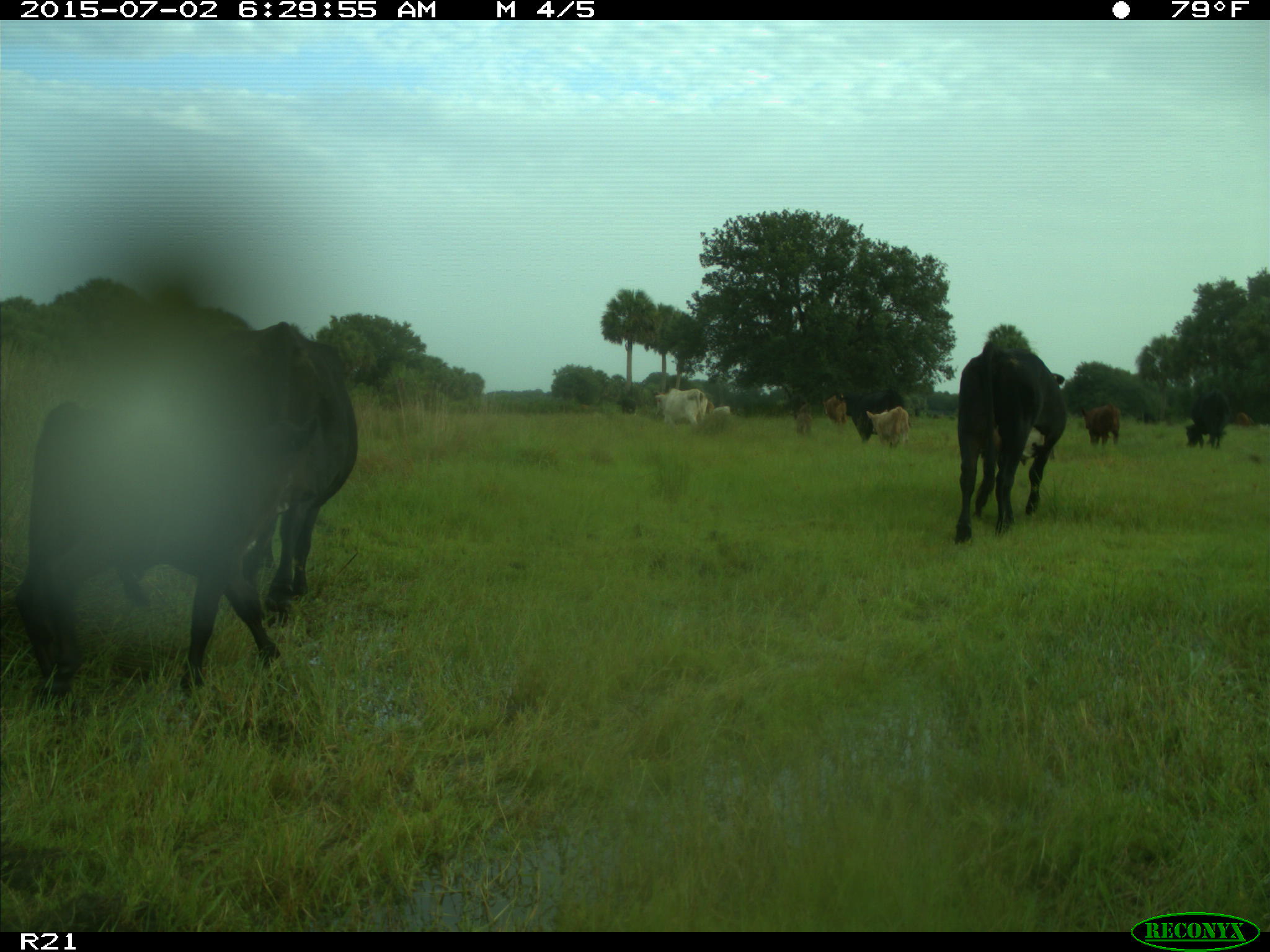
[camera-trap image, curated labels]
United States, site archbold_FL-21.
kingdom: Animalia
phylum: Chordata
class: Mammalia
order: Artiodactyla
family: Bovidae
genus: Bos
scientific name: Bos taurus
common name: domestic cow